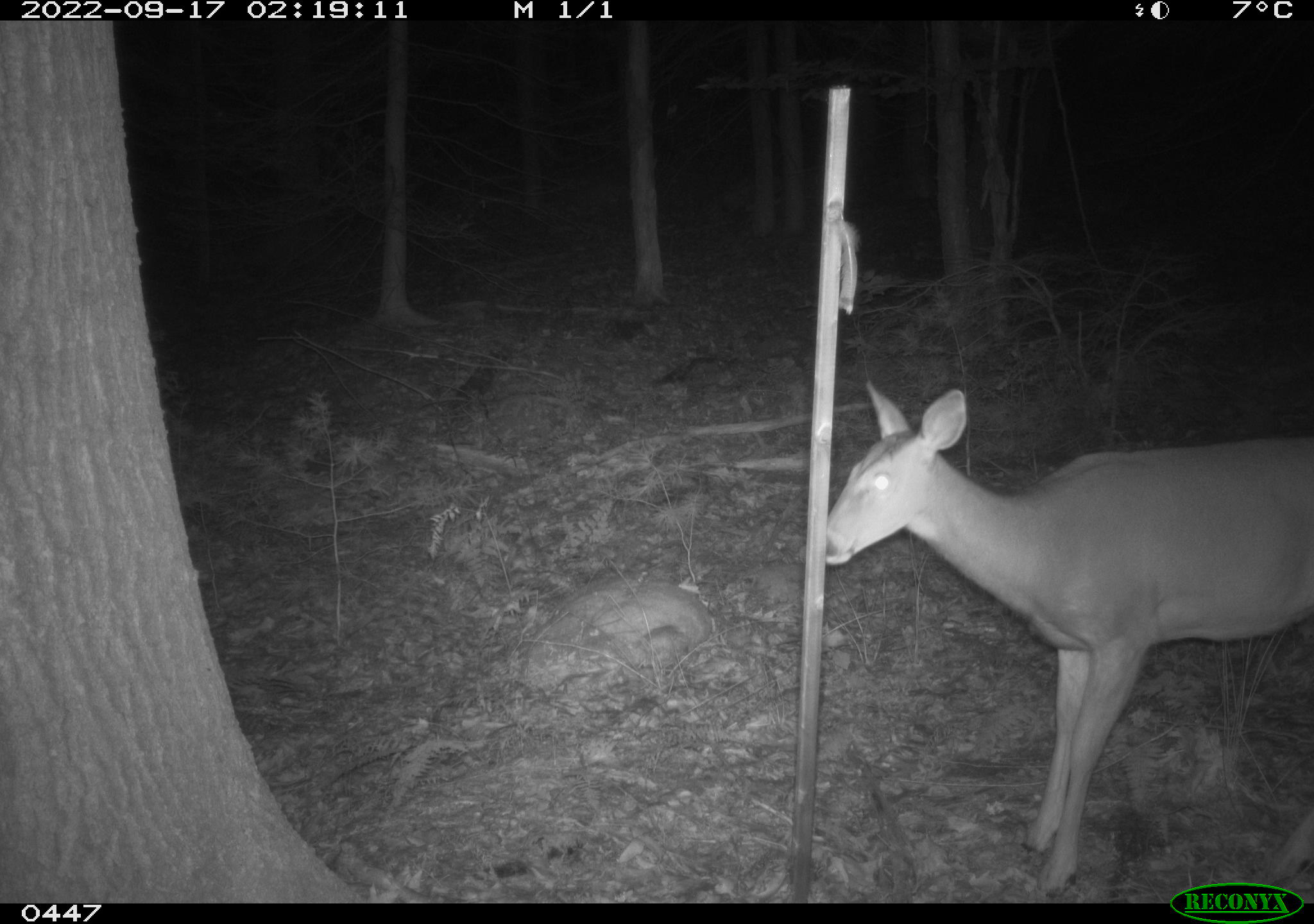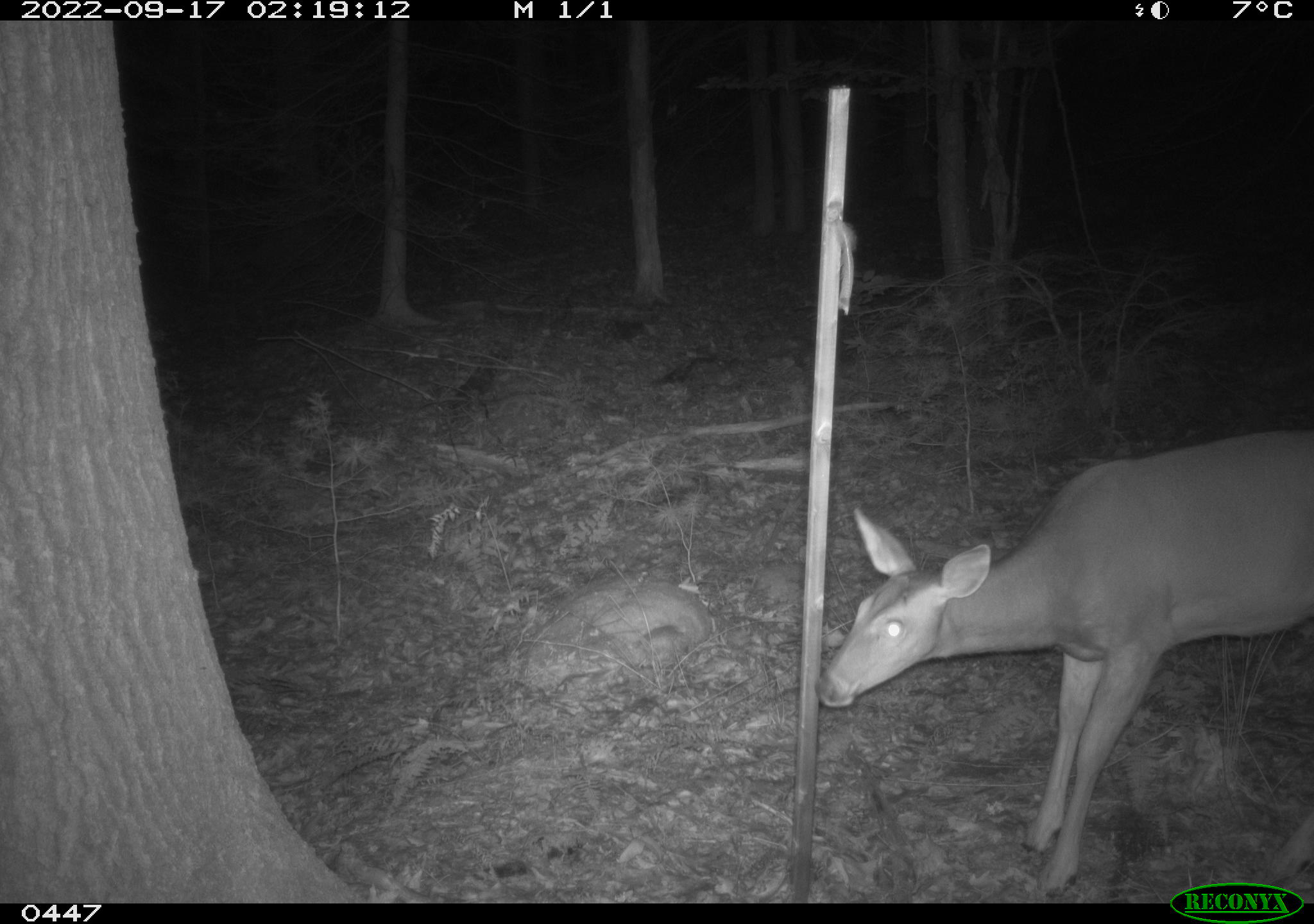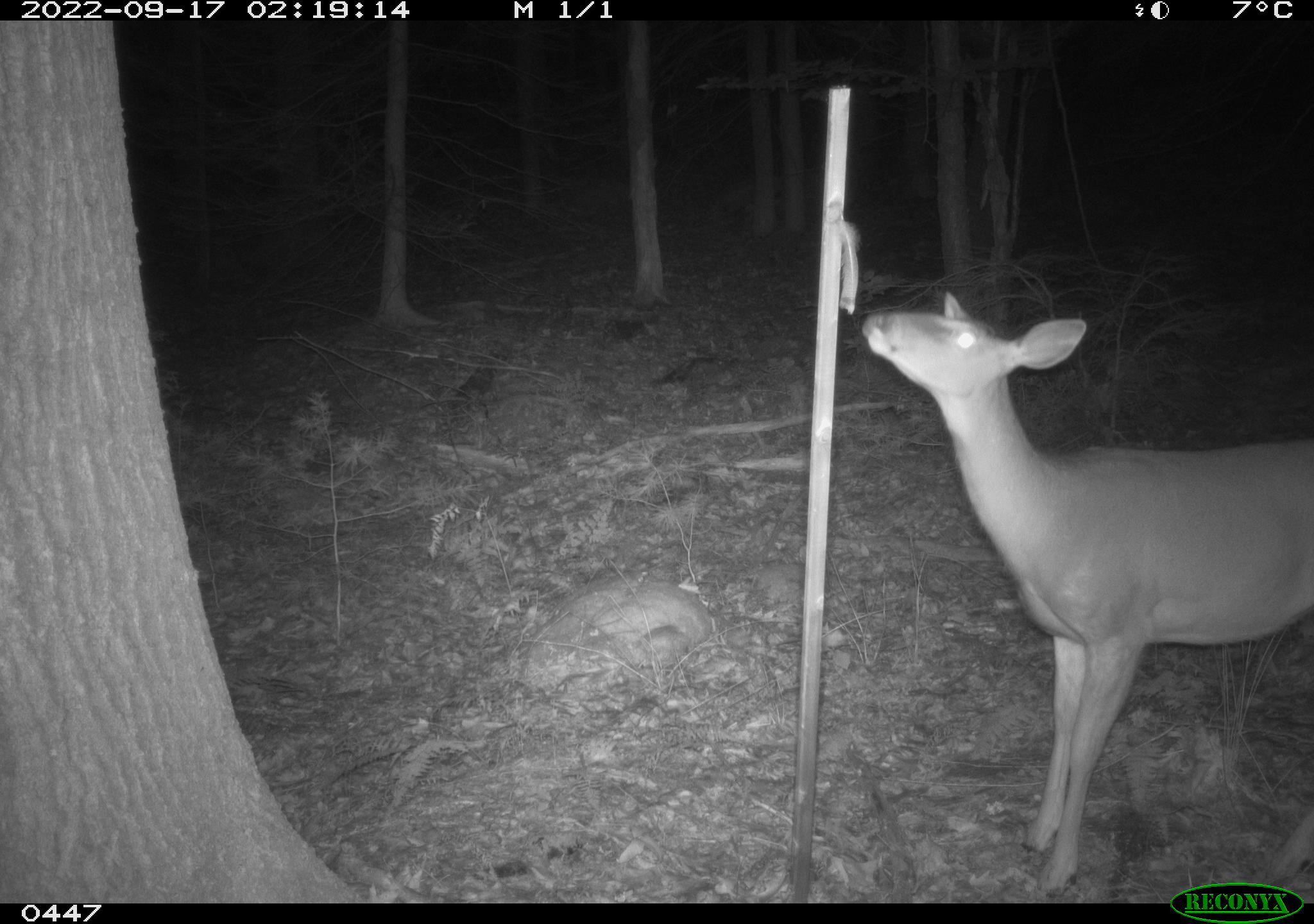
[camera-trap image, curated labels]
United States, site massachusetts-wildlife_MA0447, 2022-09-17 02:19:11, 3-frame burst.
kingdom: Animalia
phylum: Chordata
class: Mammalia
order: Artiodactyla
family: Cervidae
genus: Odocoileus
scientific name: Odocoileus virginianus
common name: white-tailed deer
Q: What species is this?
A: White-tailed deer (Odocoileus virginianus).